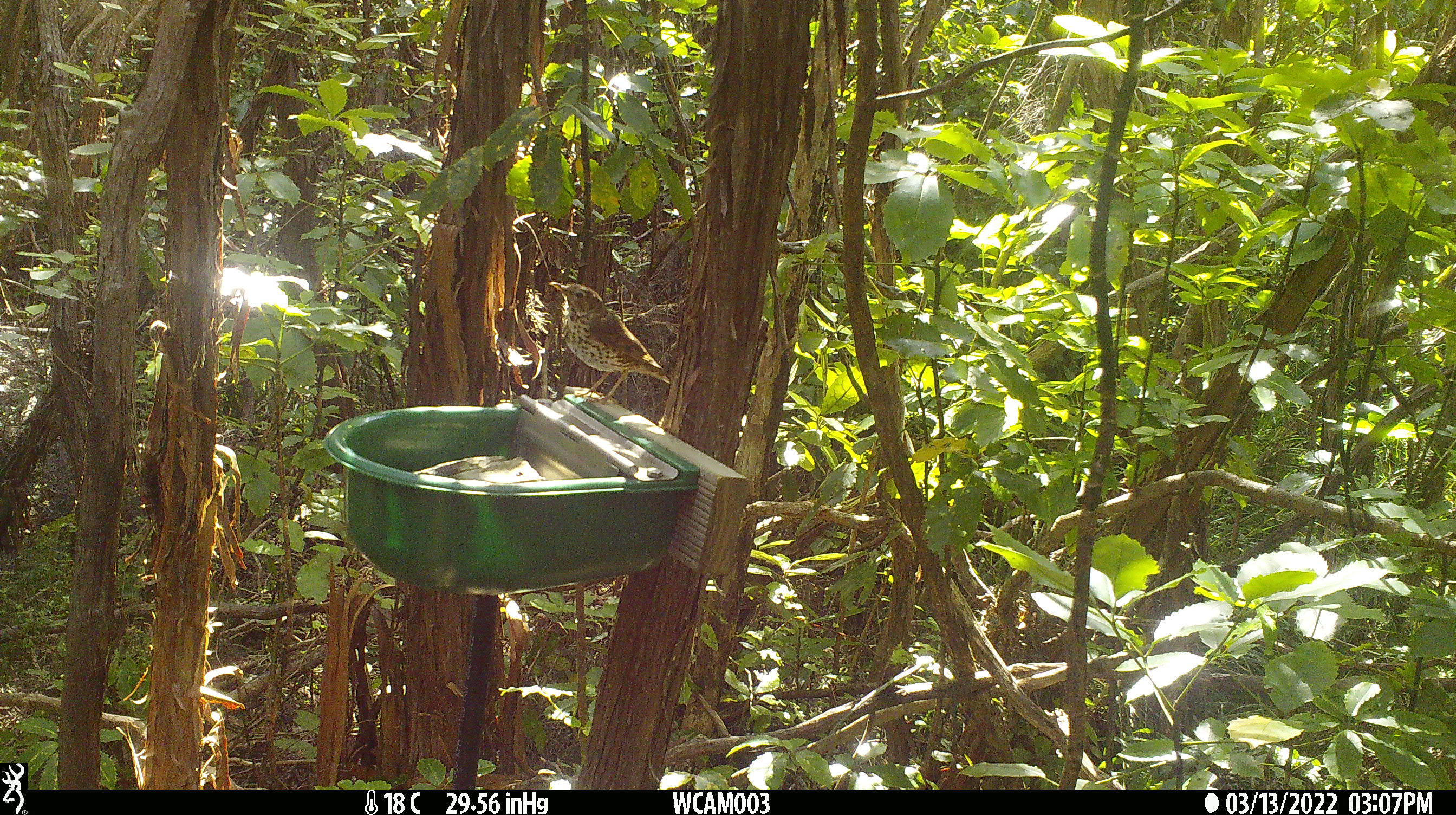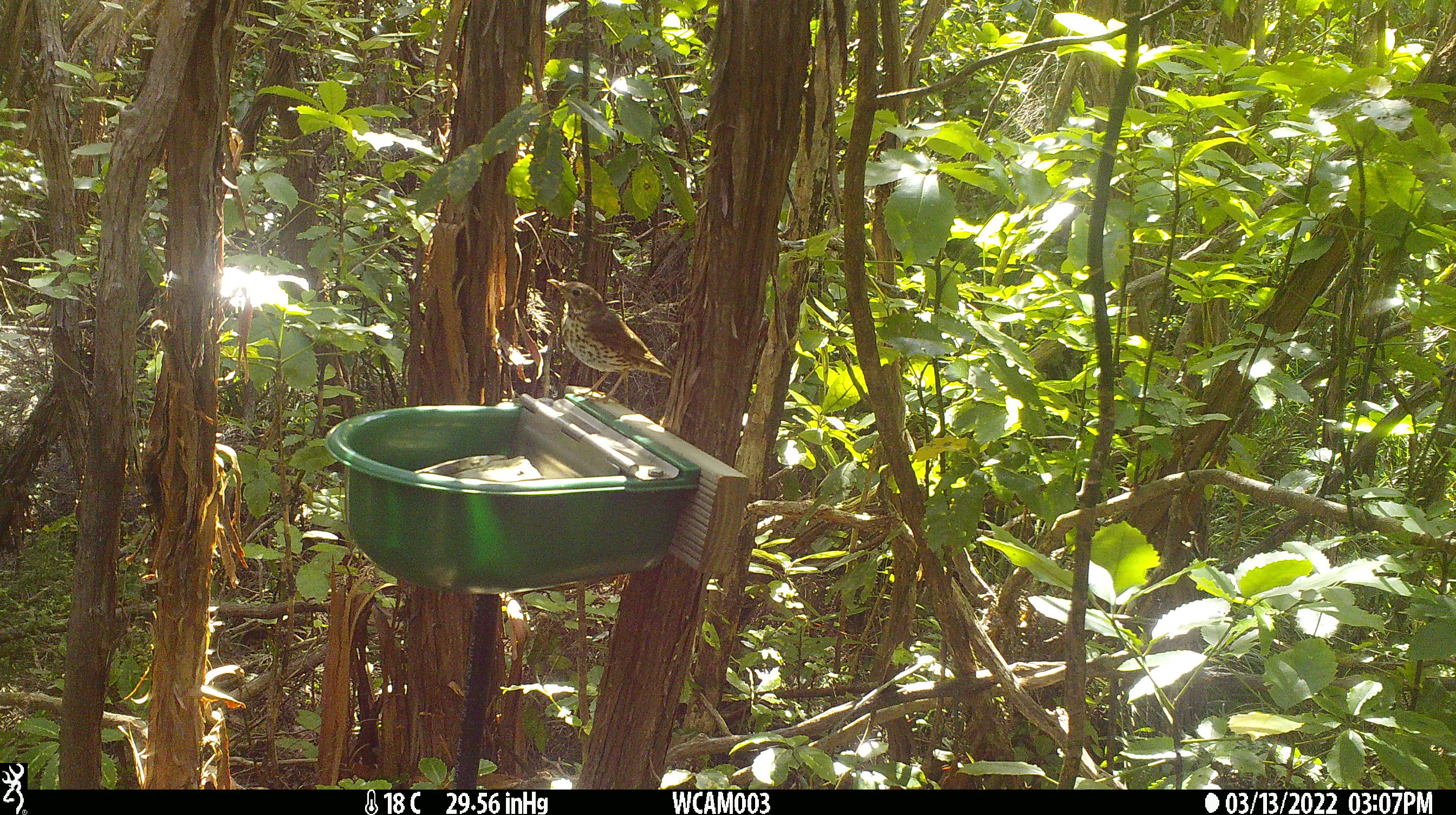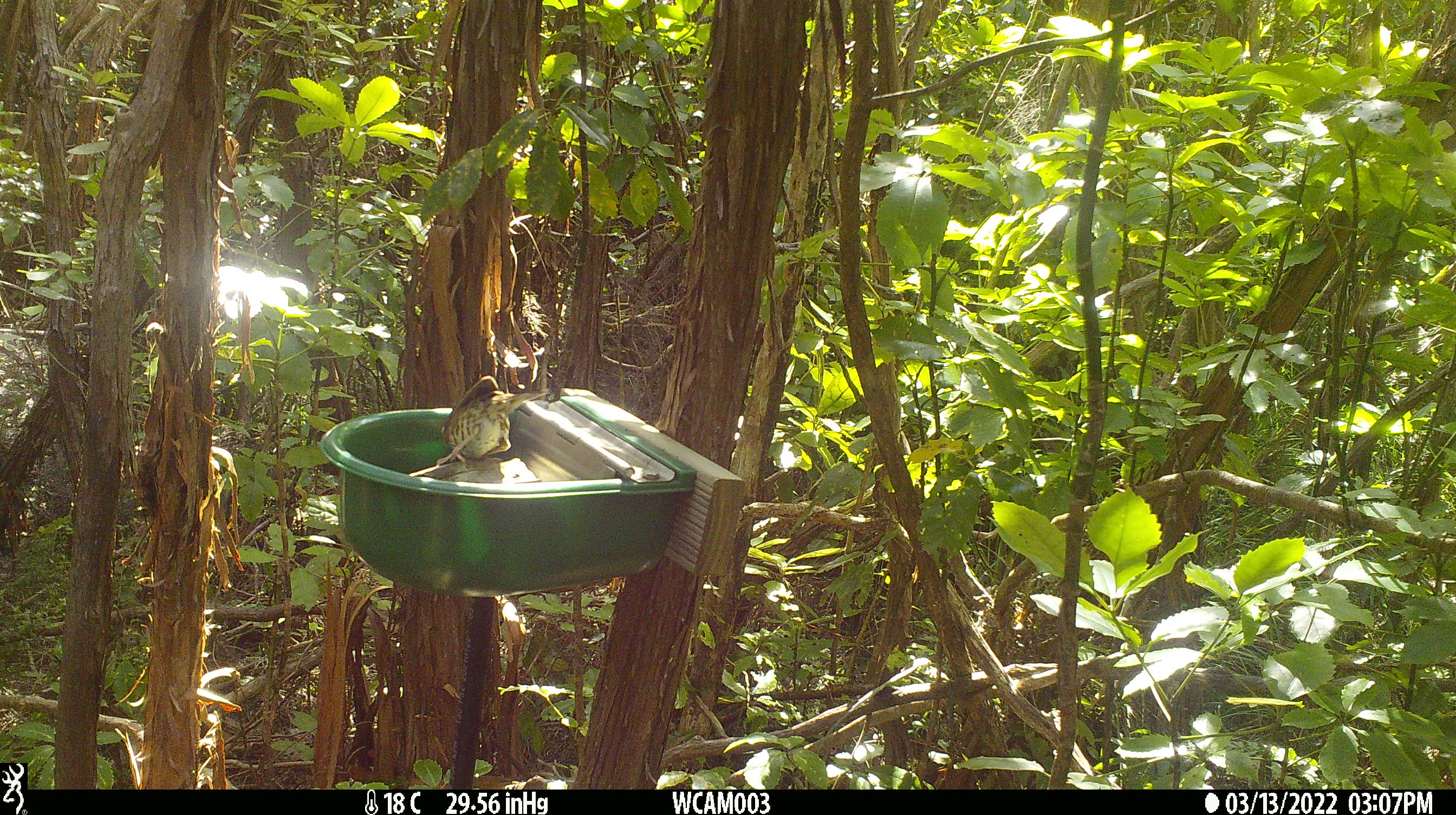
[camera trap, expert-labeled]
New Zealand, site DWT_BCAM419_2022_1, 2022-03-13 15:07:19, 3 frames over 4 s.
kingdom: Animalia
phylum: Chordata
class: Aves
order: Passeriformes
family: Turdidae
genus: Turdus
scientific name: Turdus philomelos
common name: song thrush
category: thrush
Thrush (song thrush) (Turdus philomelos).